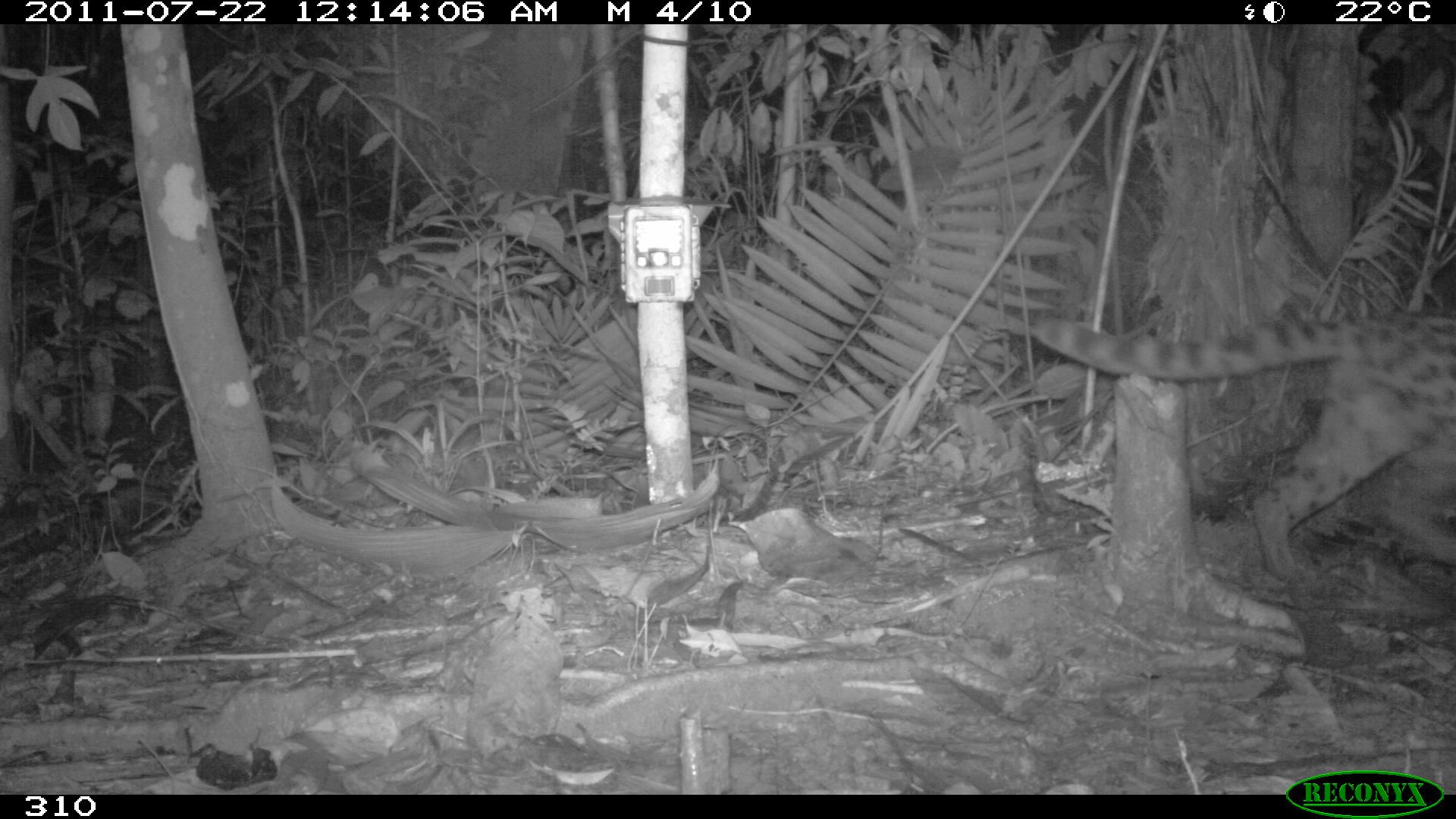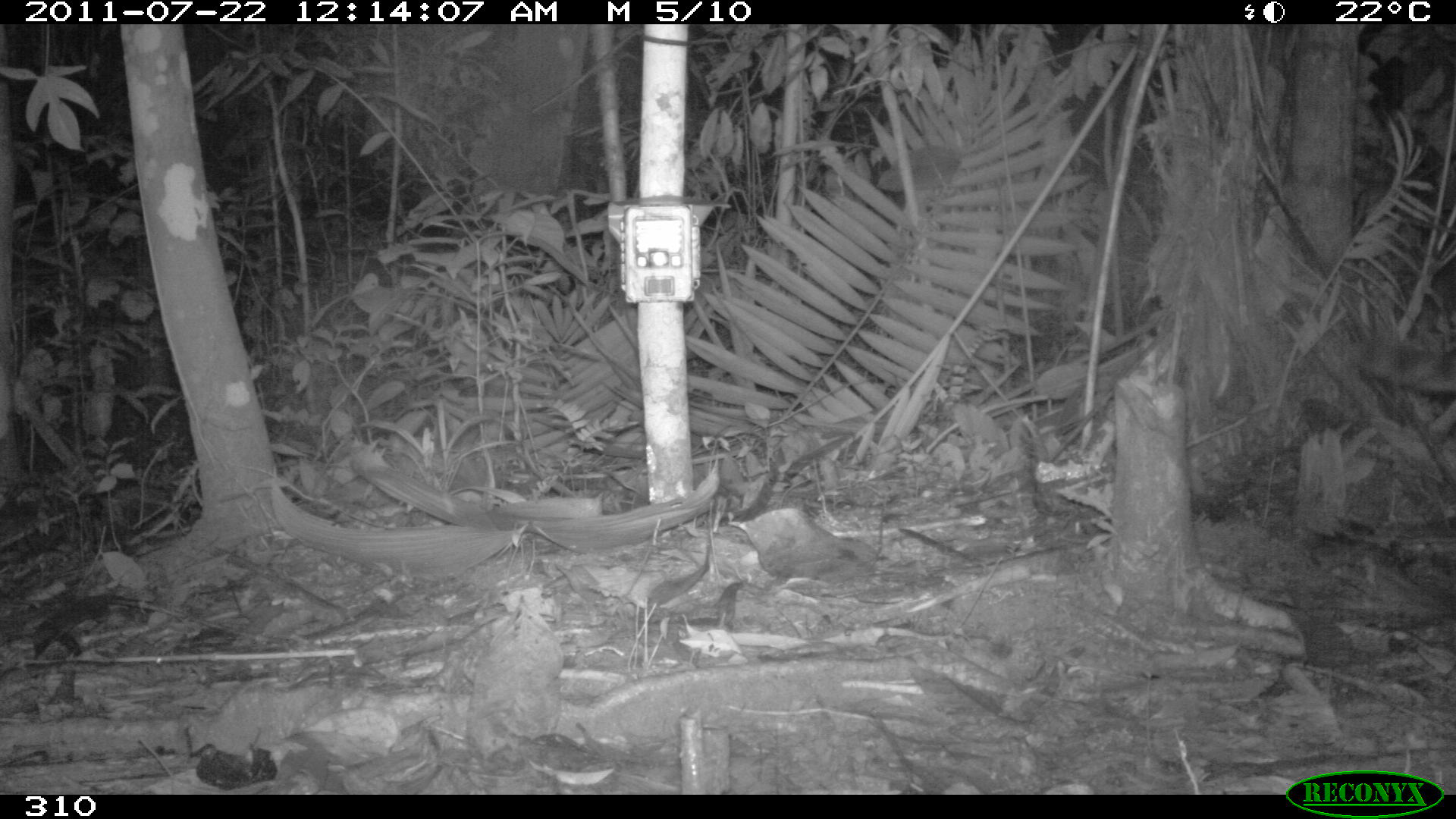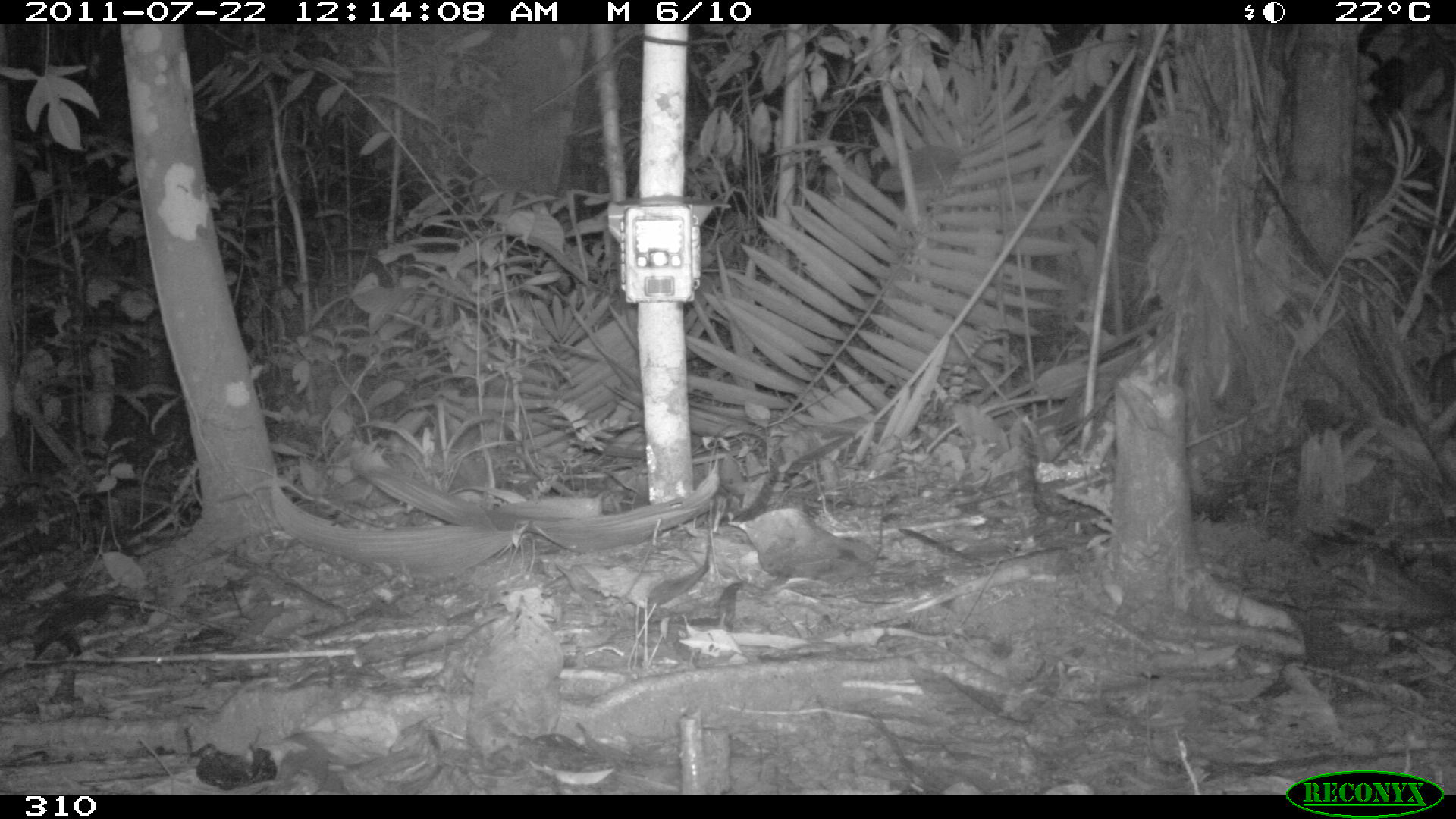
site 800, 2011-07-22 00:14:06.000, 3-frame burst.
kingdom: Animalia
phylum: Chordata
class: Mammalia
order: Carnivora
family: Felidae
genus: Leopardus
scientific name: Leopardus wiedii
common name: margay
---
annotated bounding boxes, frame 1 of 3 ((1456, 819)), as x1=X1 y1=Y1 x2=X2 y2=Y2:
leopardus wiedii: x1=1030 y1=309 x2=1456 y2=573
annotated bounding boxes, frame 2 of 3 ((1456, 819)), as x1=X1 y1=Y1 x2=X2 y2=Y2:
leopardus wiedii: x1=1346 y1=339 x2=1456 y2=391